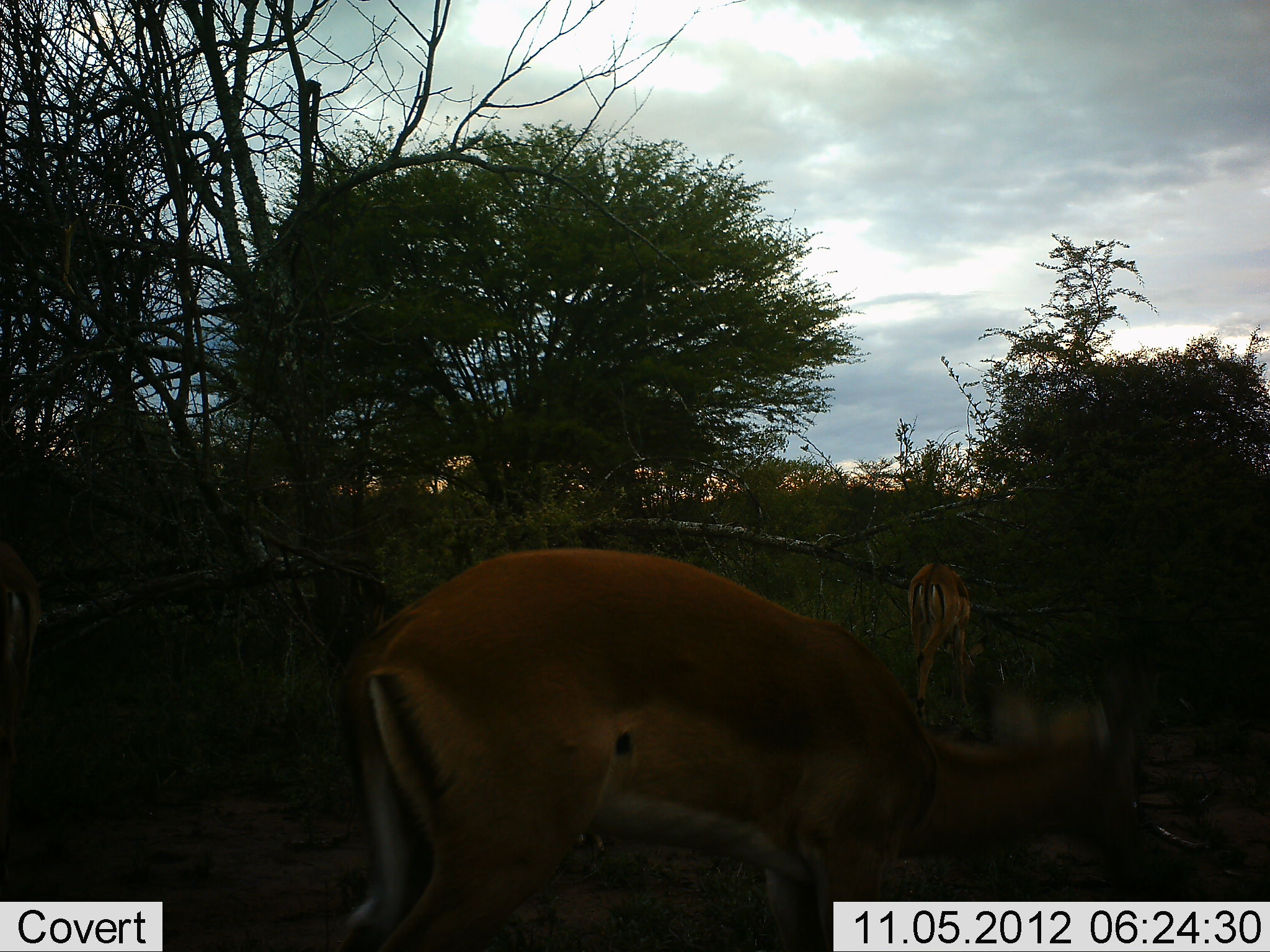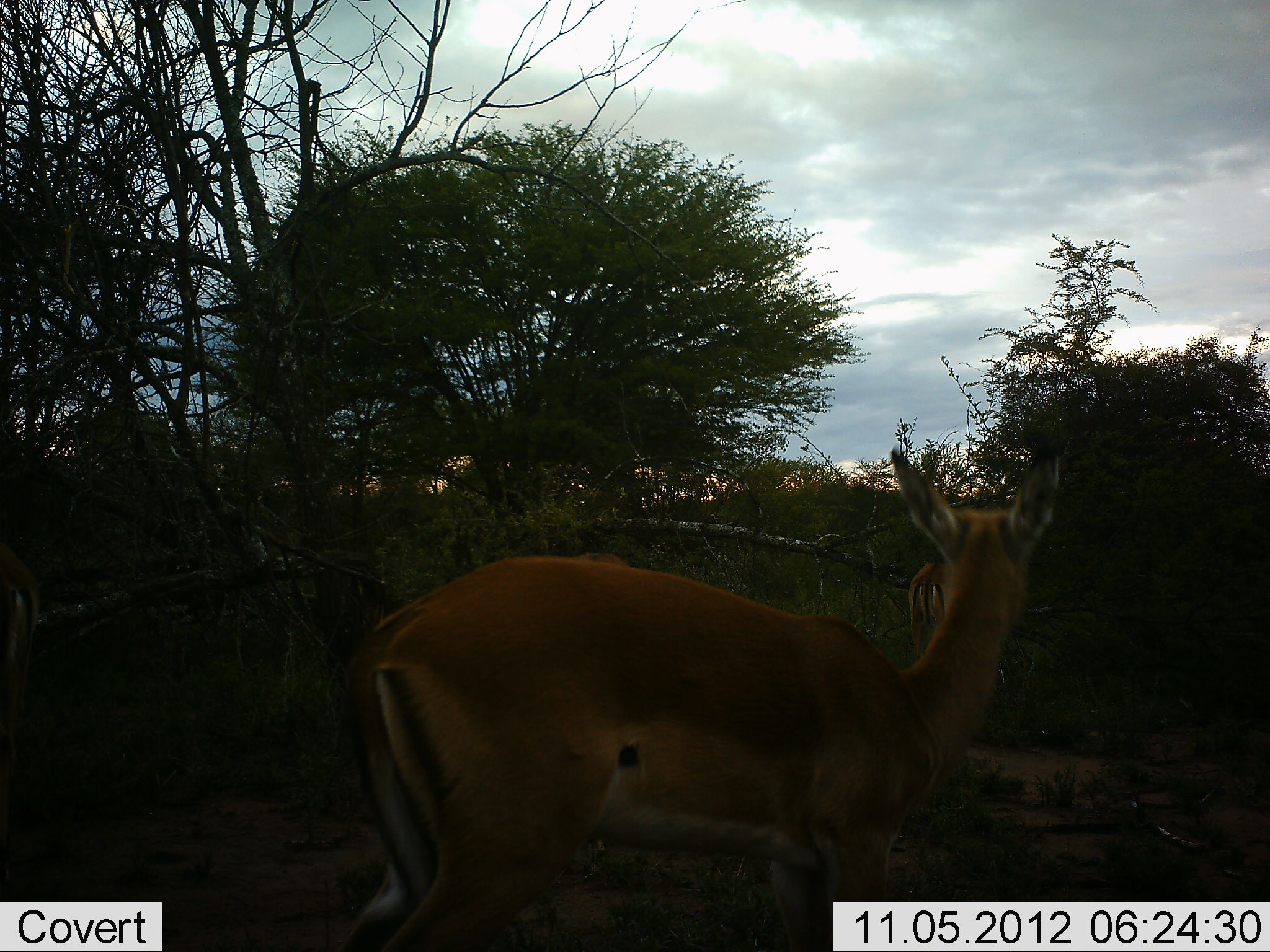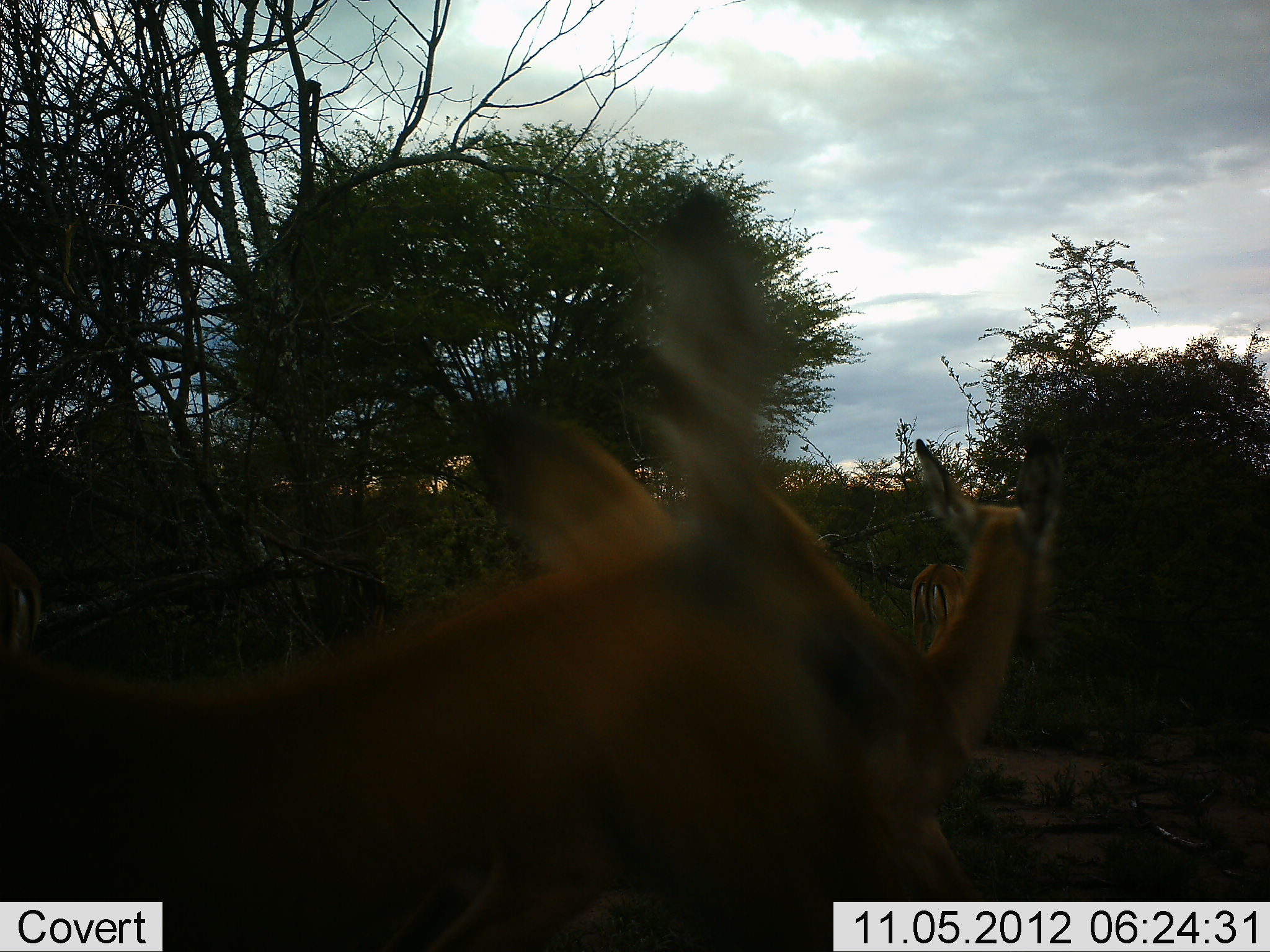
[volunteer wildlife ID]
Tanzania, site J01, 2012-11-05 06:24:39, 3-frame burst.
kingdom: Animalia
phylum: Chordata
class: Mammalia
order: Artiodactyla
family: Bovidae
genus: Aepyceros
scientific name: Aepyceros melampus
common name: impala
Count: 3.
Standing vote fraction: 80%.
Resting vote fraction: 0%.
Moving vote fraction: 60%.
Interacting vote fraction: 0%.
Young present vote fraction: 0%.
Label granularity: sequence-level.